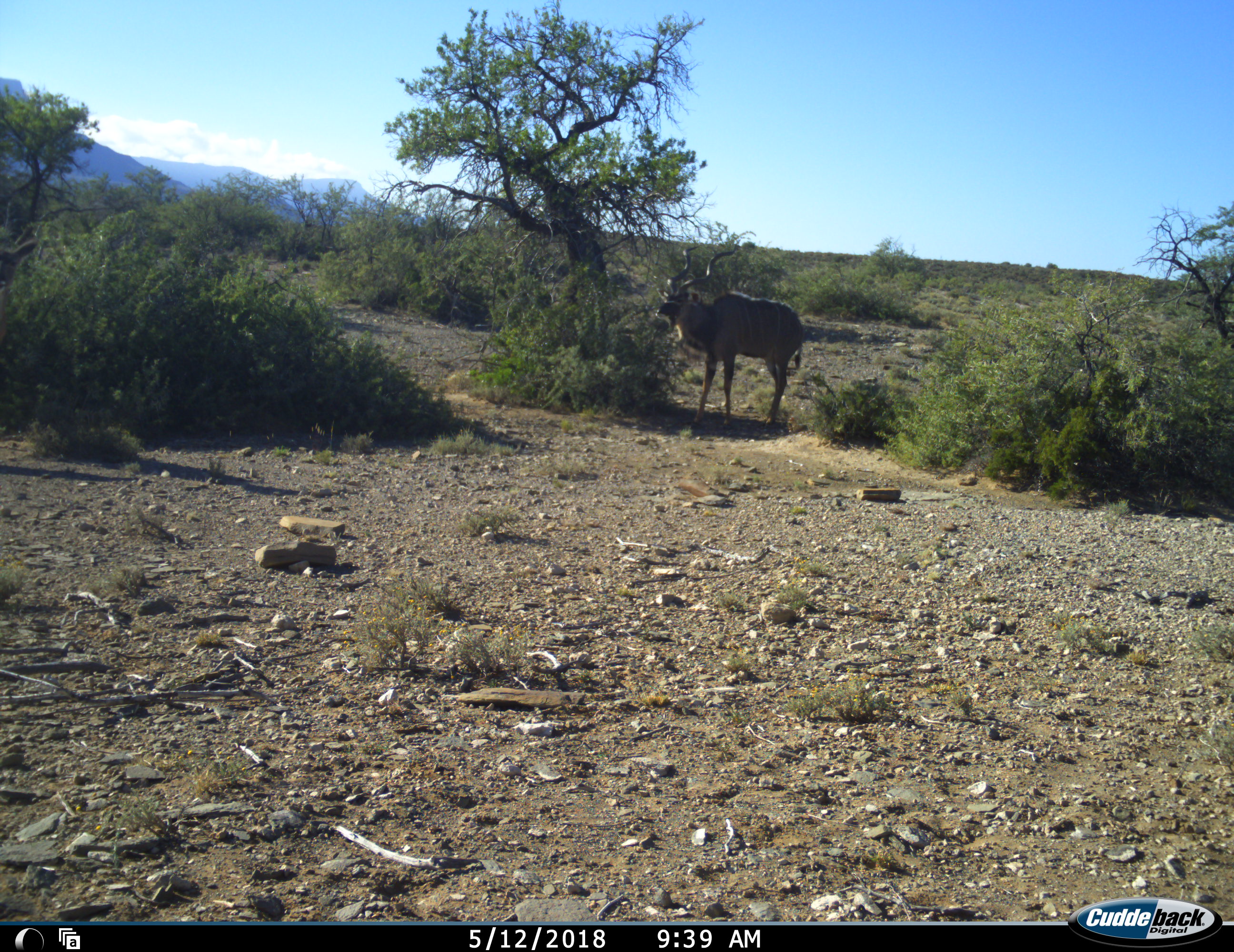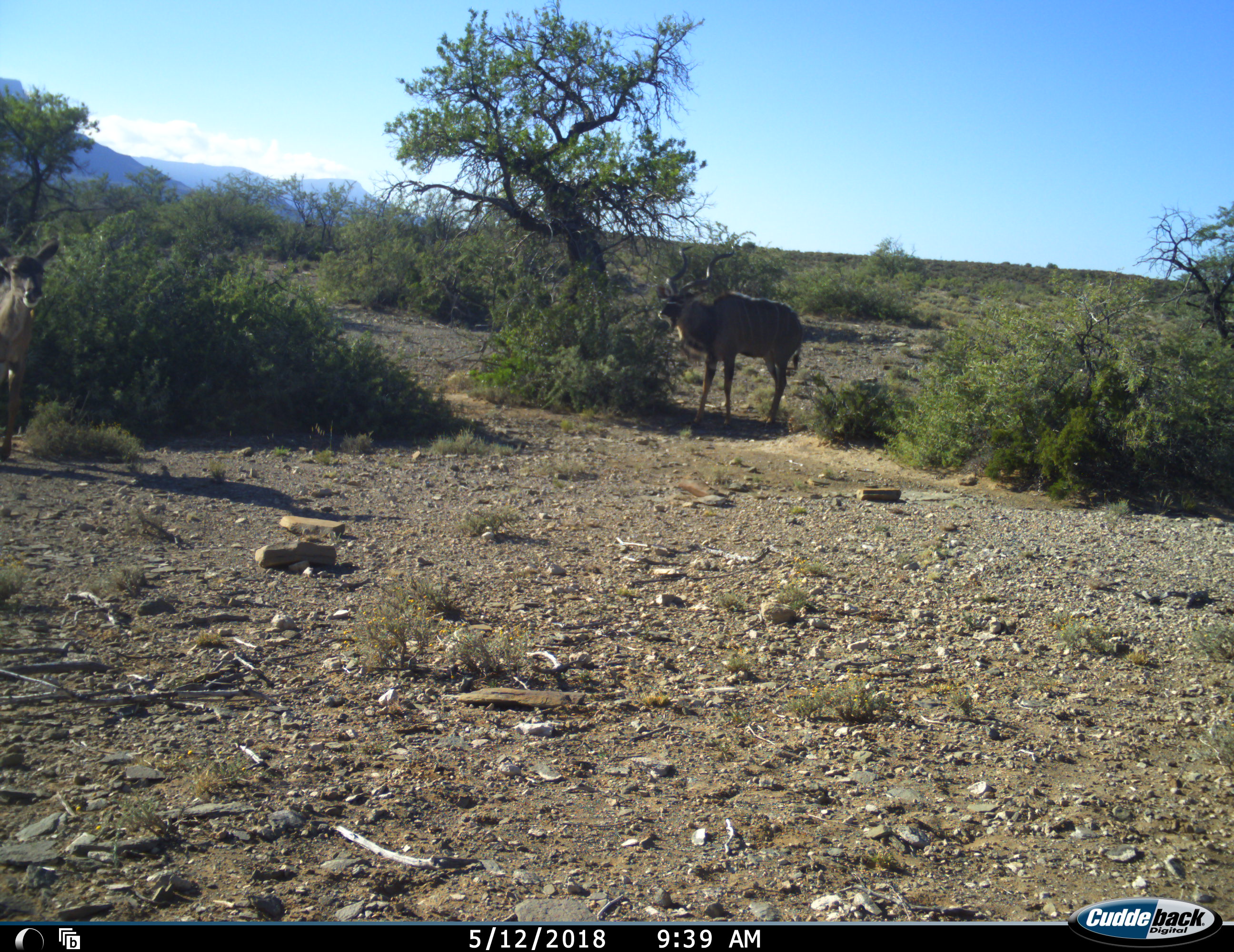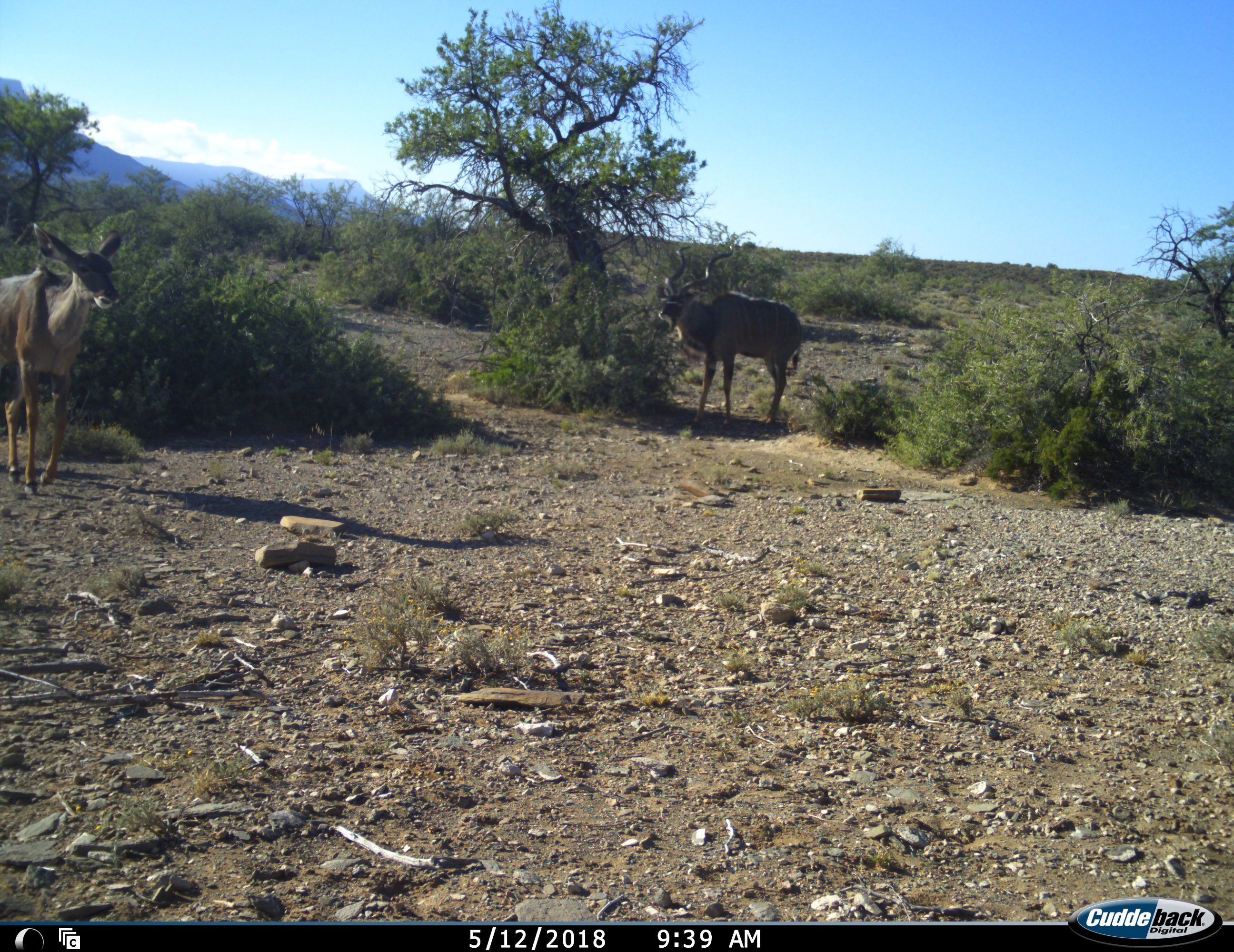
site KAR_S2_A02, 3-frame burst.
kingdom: Animalia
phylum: Chordata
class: Mammalia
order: Artiodactyla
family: Bovidae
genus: Tragelaphus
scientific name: Tragelaphus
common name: kudu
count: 2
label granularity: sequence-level